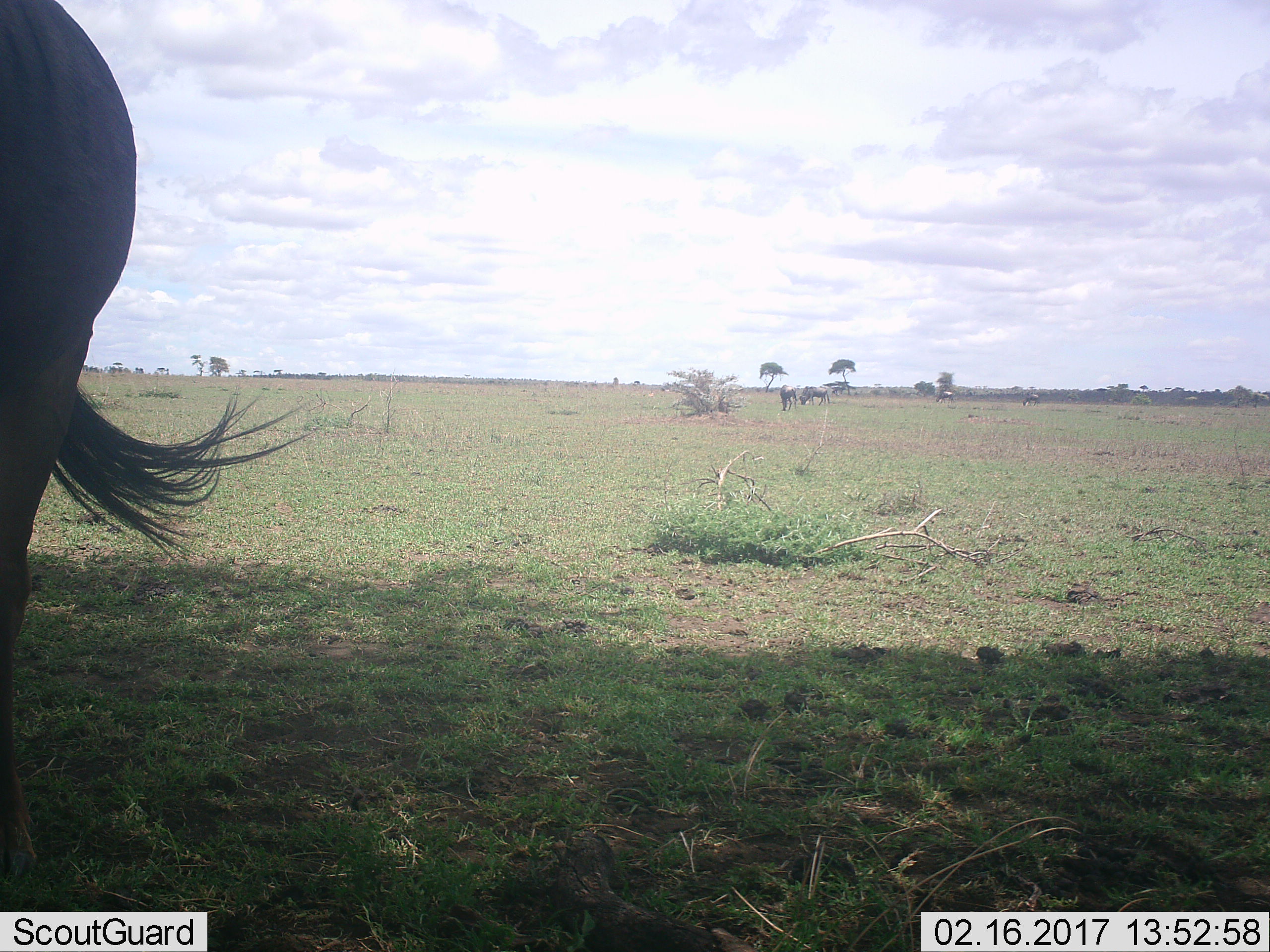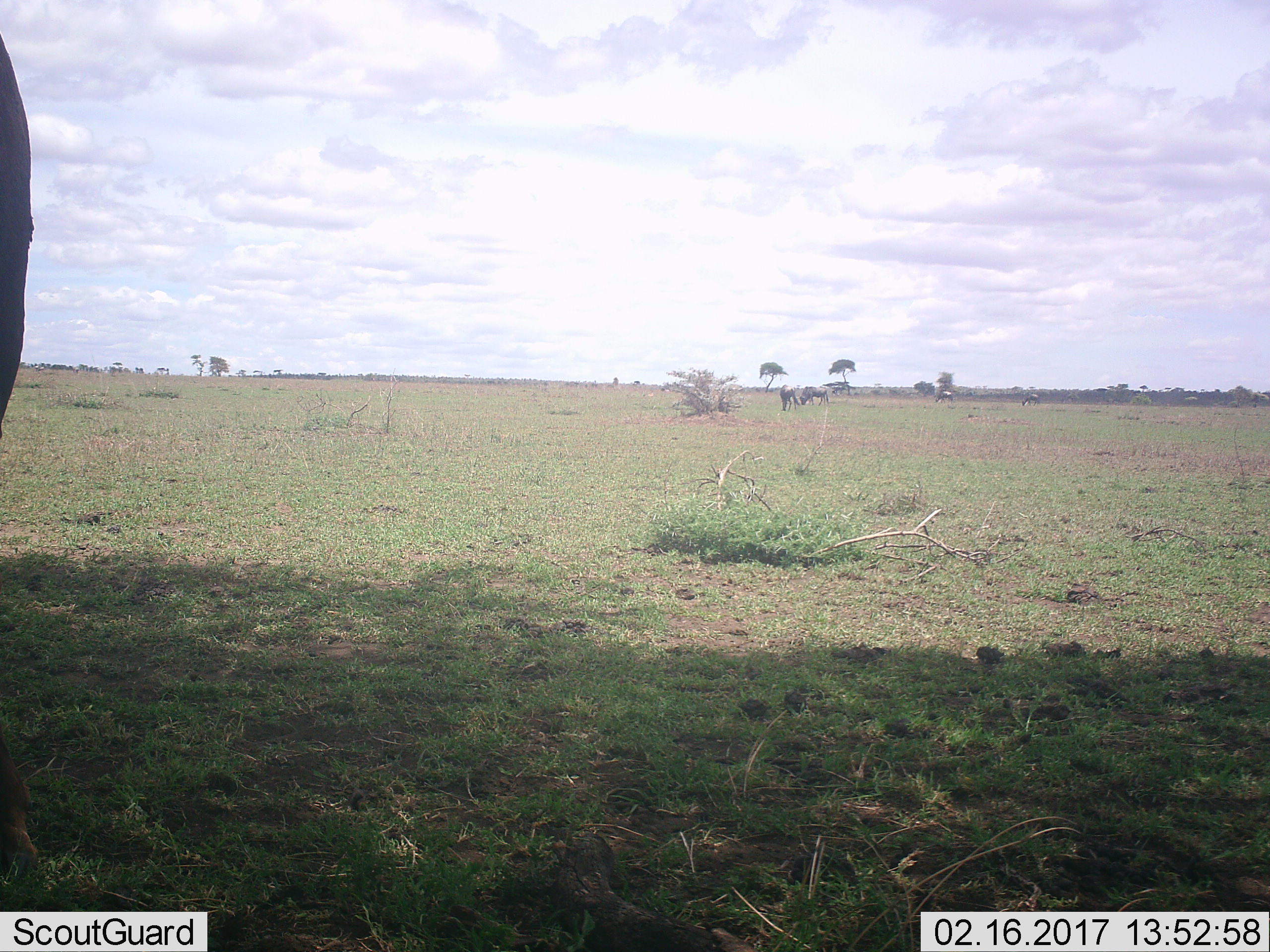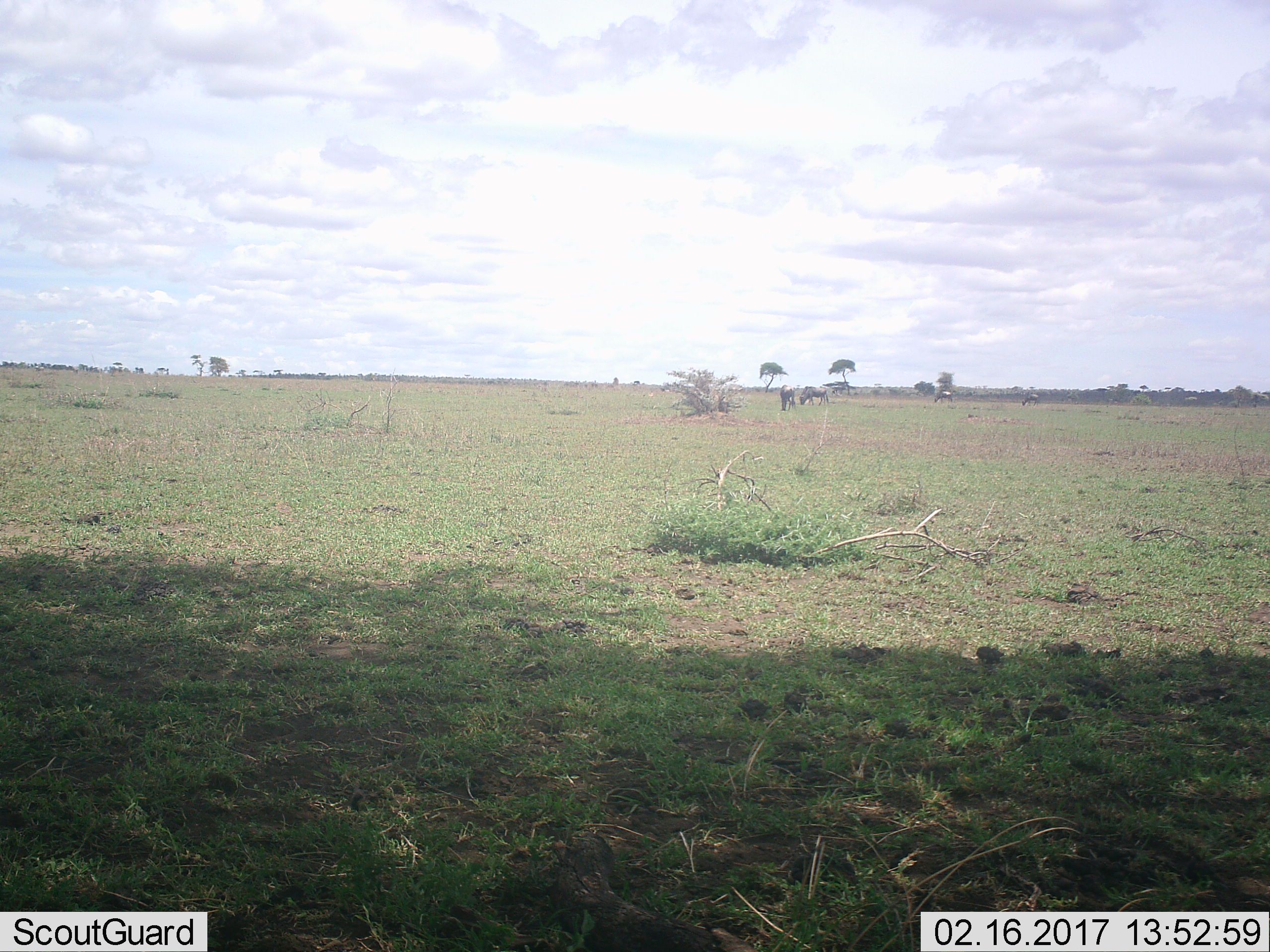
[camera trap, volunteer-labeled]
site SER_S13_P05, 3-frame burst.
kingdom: Animalia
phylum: Chordata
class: Mammalia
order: Artiodactyla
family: Bovidae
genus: Connochaetes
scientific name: Connochaetes taurinus taurinus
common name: blue wildebeest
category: wildebeestblue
Wildebeestblue (blue wildebeest) (Connochaetes taurinus taurinus), count 3. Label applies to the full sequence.